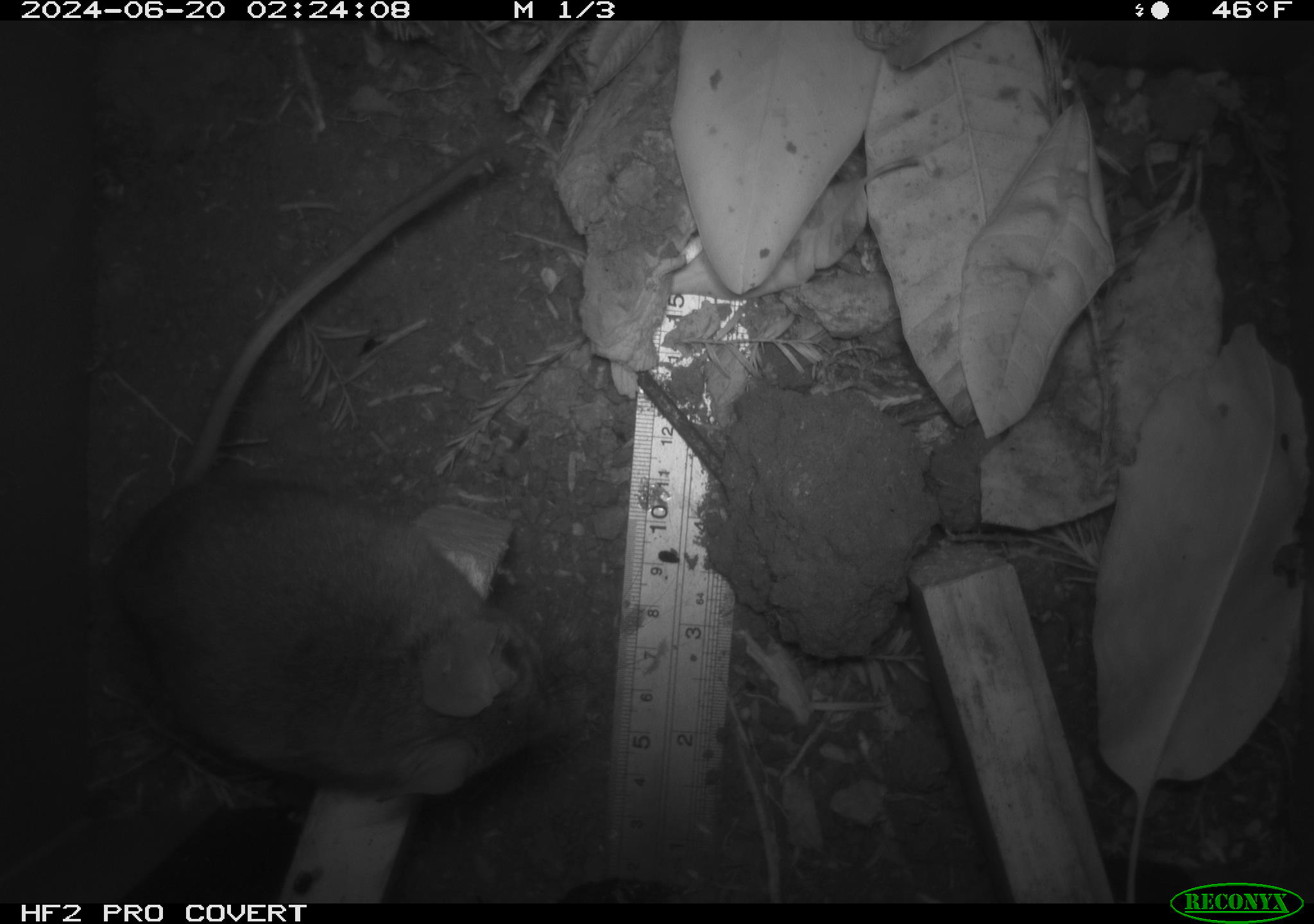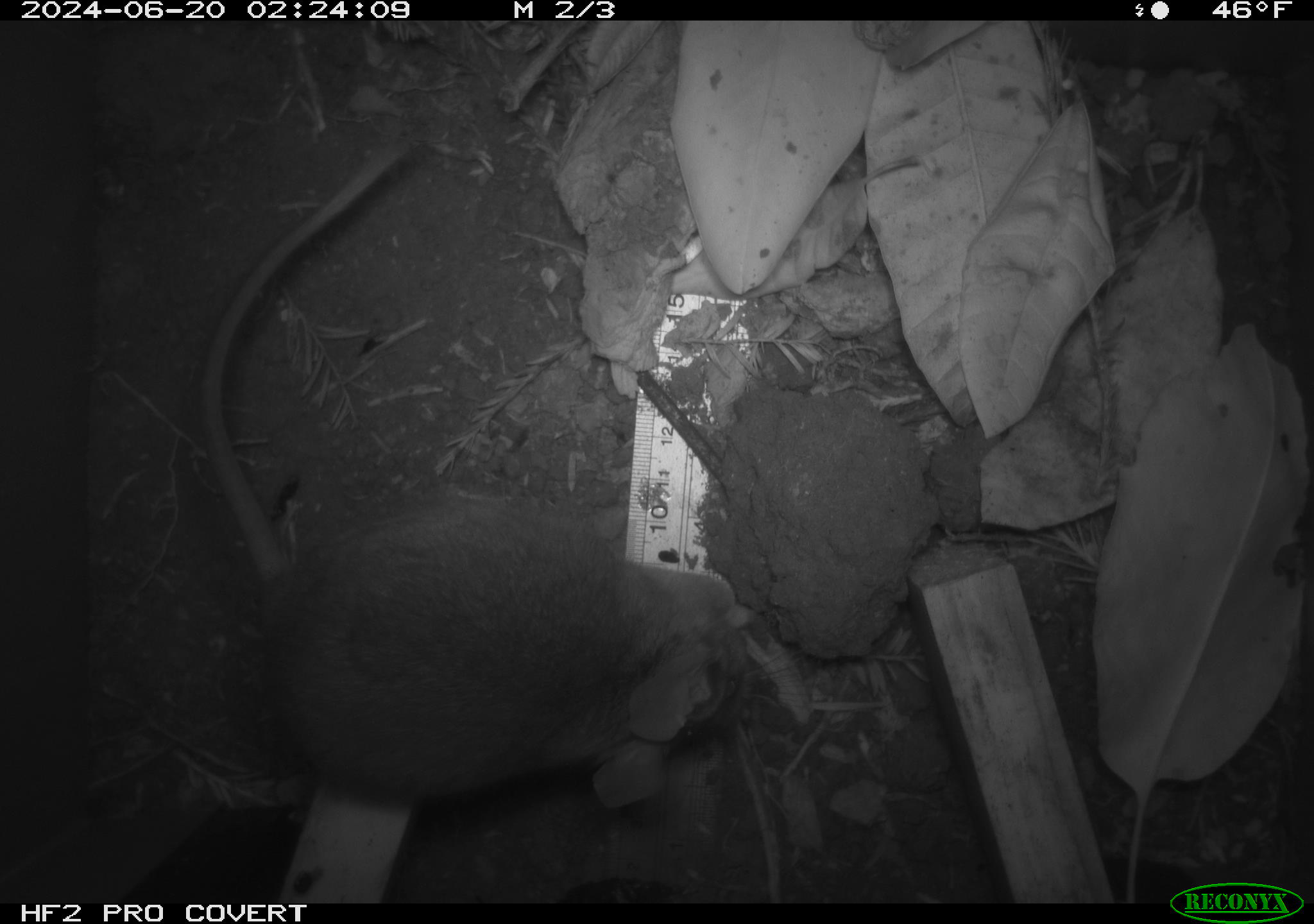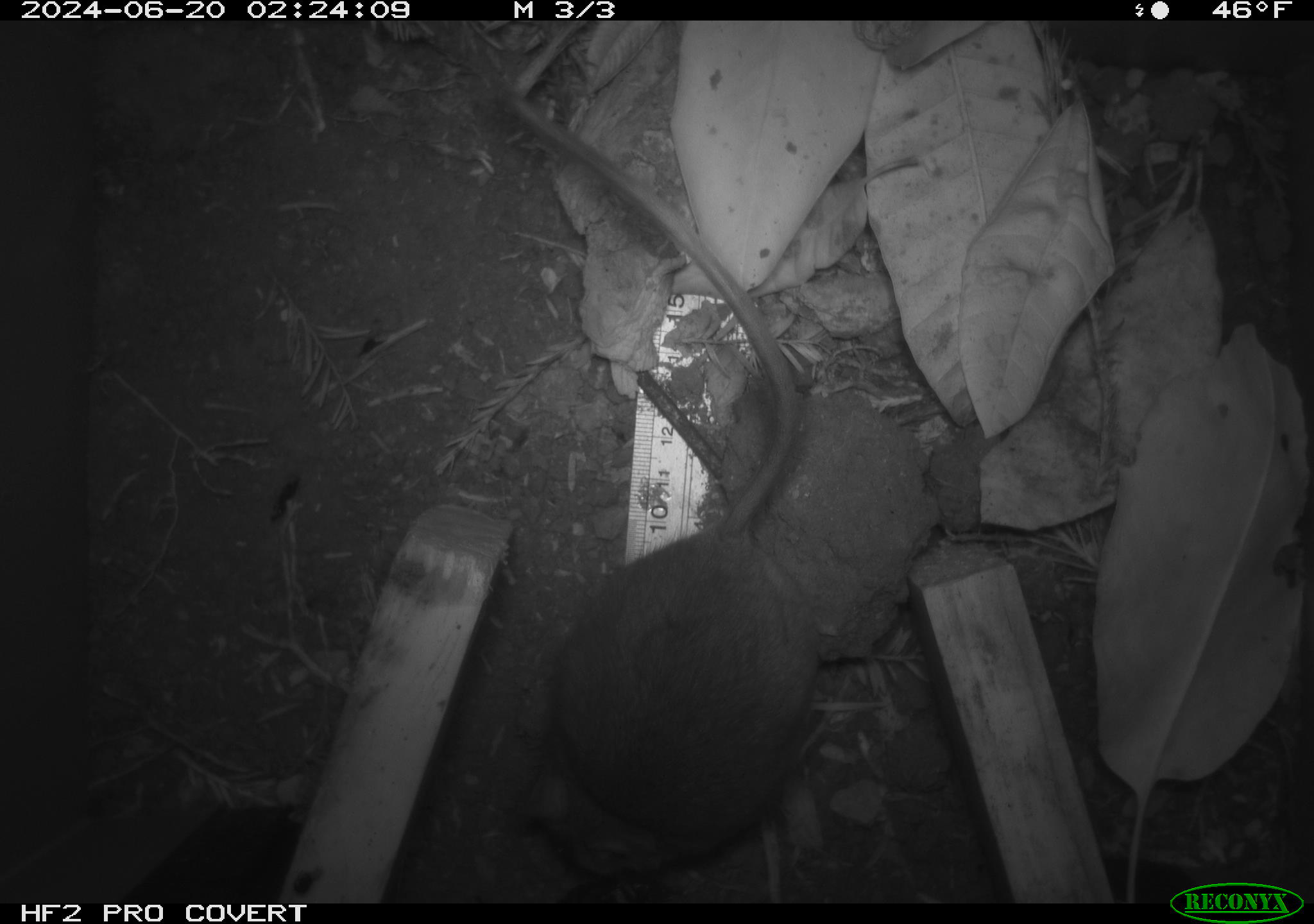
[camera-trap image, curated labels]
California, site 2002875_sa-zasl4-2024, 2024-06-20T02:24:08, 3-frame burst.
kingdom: Animalia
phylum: Chordata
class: Mammalia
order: Rodentia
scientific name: Rodentia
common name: rodent